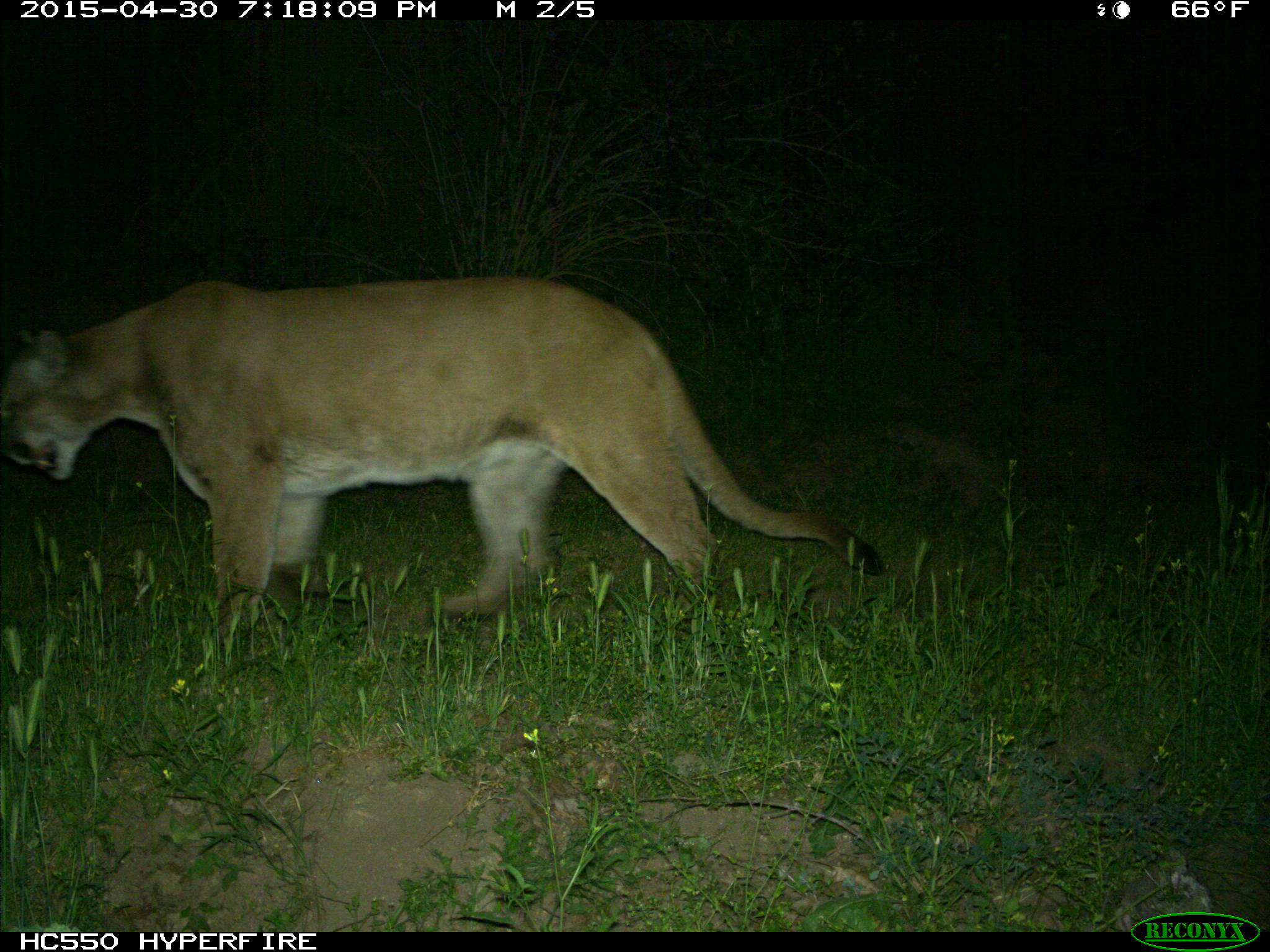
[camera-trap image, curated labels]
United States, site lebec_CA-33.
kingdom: Animalia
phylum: Chordata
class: Mammalia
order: Carnivora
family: Felidae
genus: Puma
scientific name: Puma concolor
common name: mountain lion